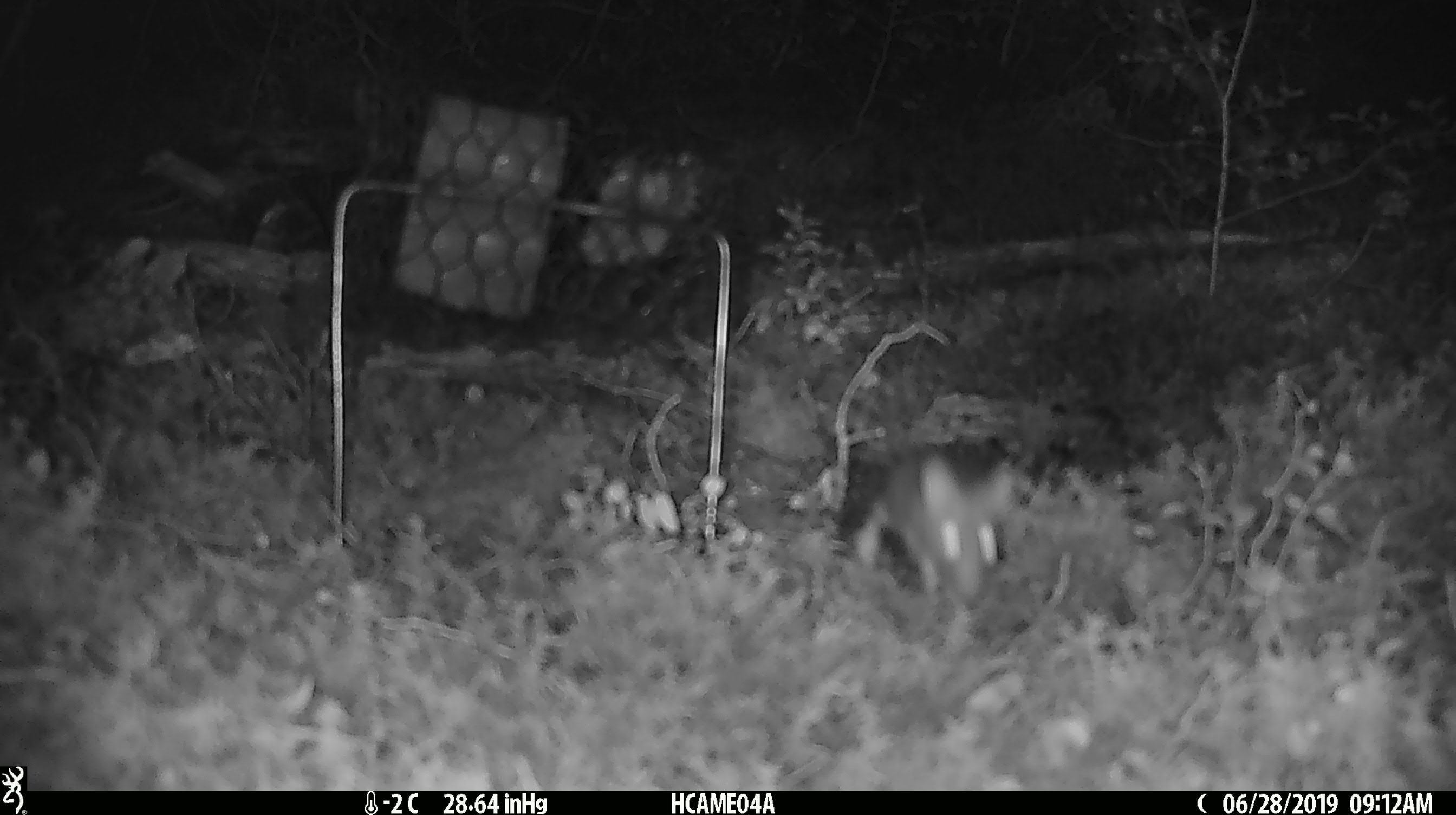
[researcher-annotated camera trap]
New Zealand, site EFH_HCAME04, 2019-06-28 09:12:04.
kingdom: Animalia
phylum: Chordata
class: Mammalia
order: Rodentia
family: Muridae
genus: Mus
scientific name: Mus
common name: mouse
Mouse (Mus).